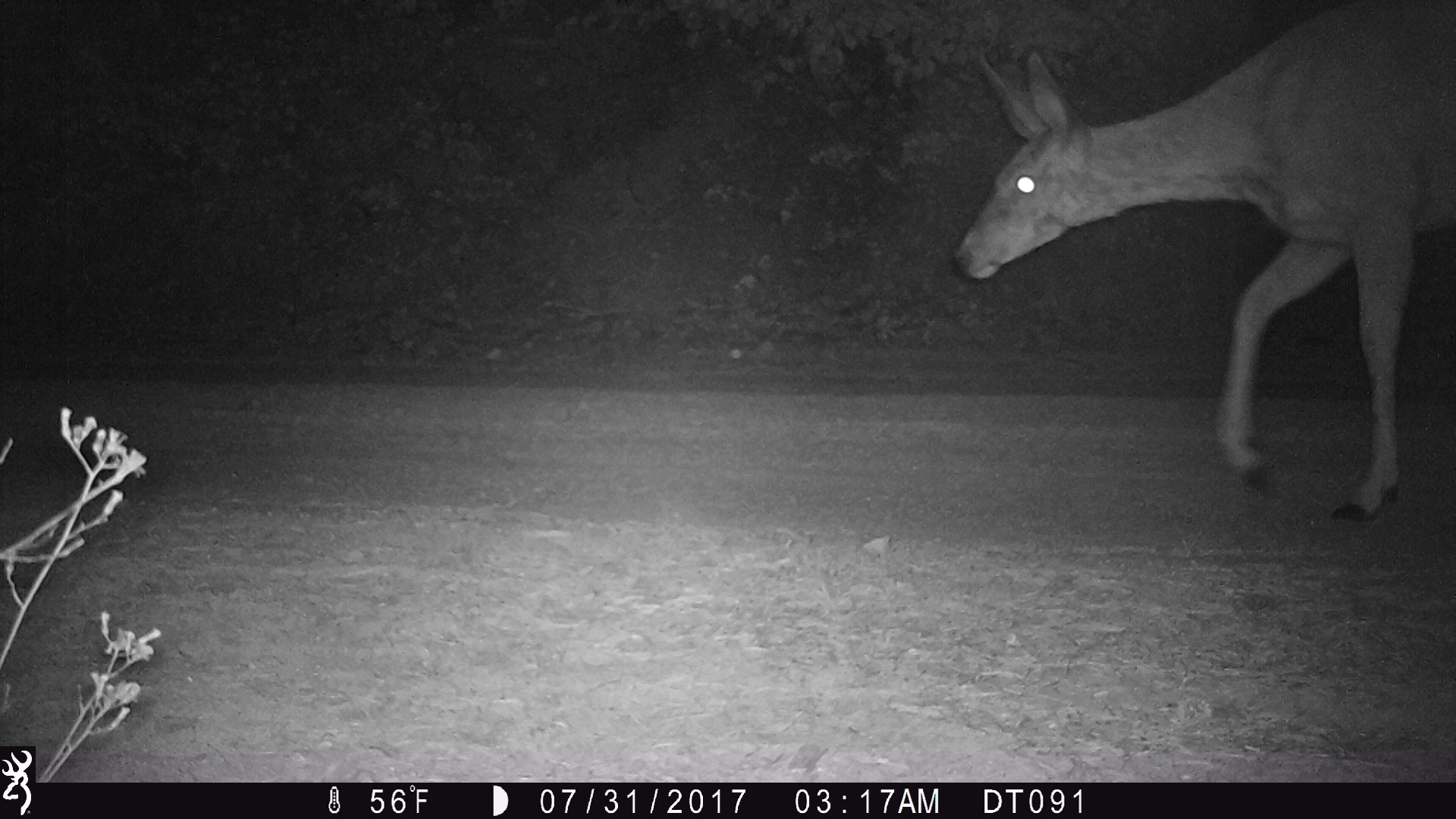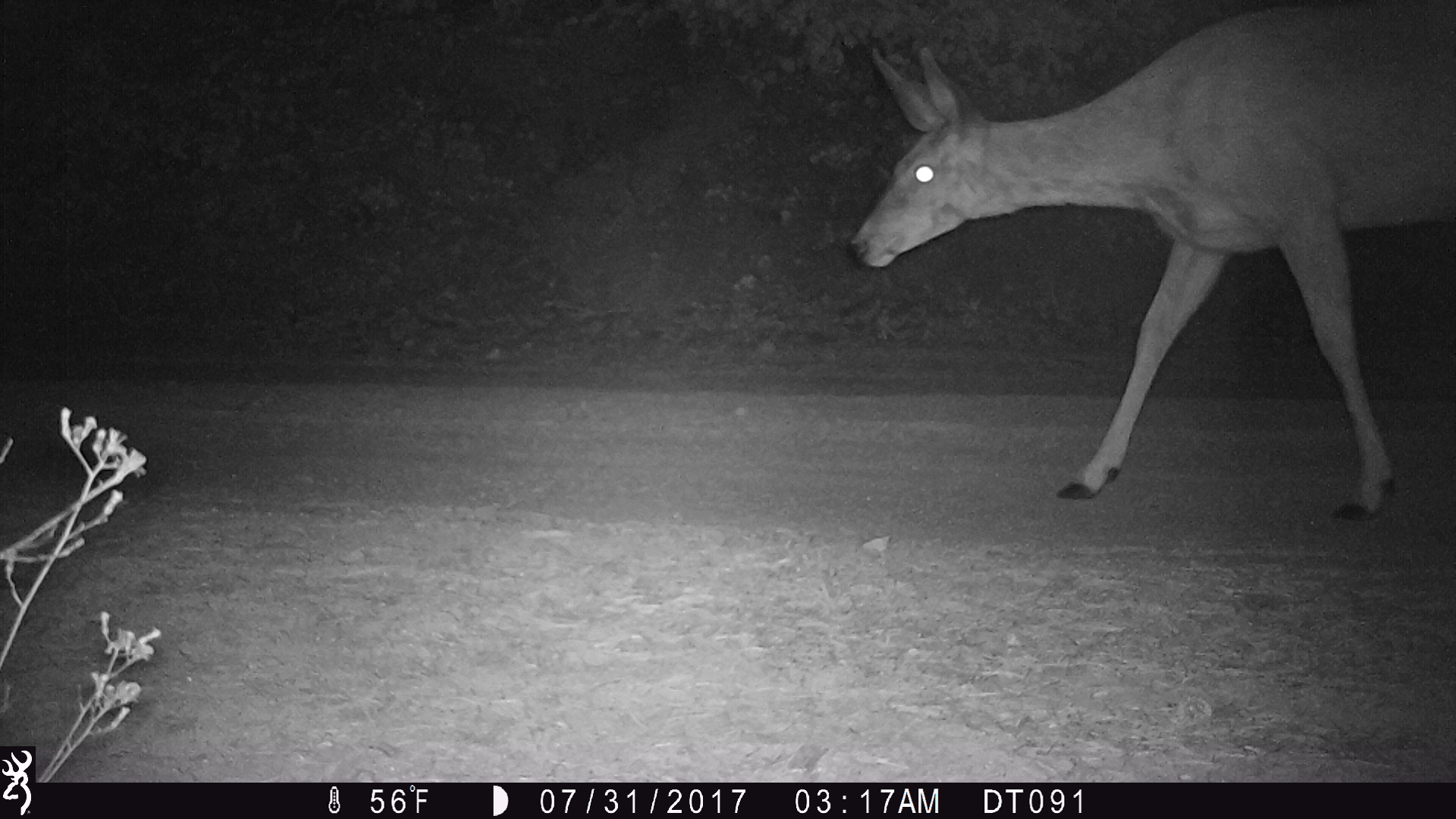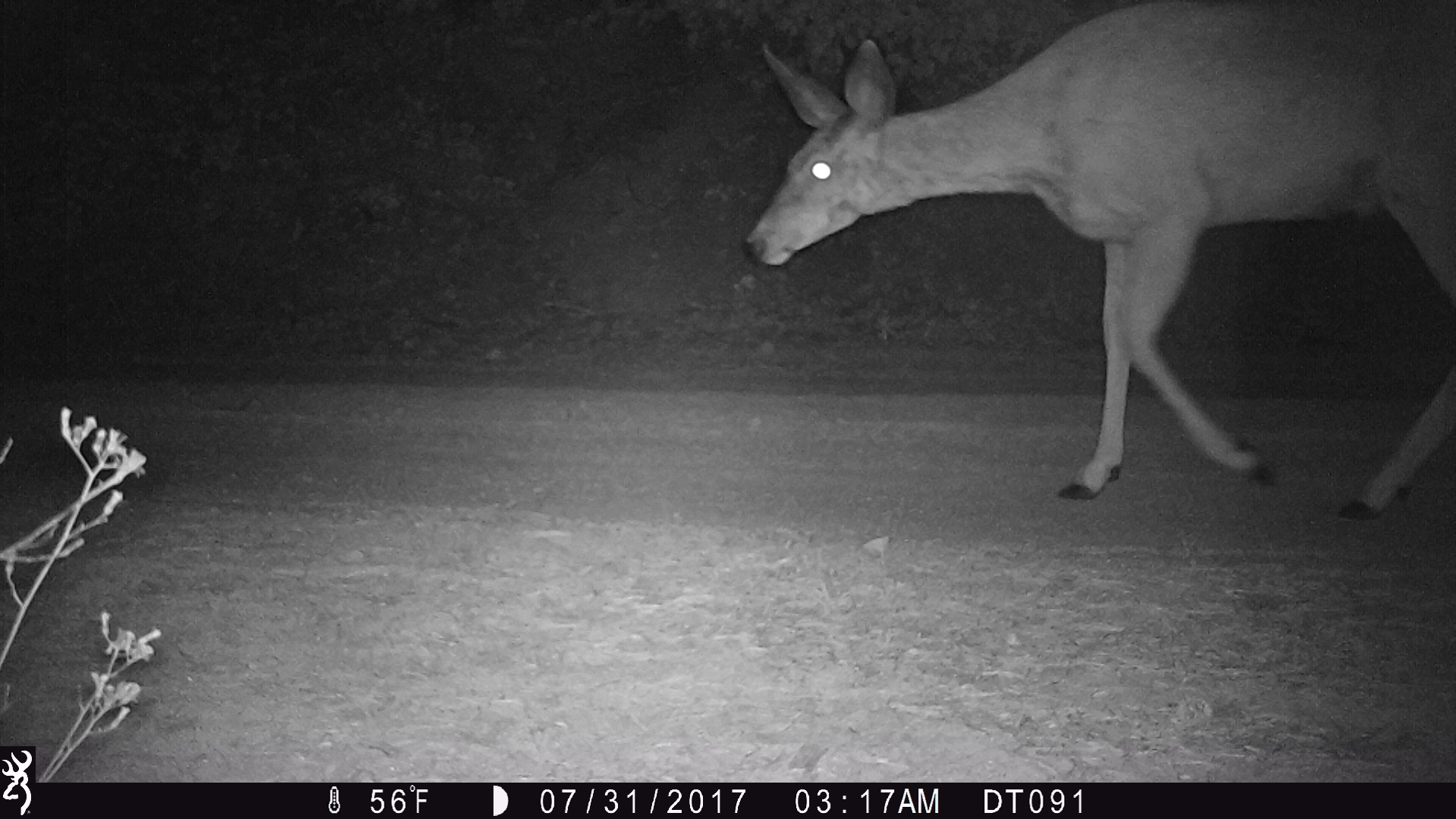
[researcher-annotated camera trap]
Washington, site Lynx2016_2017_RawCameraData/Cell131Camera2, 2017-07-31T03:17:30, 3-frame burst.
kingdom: Animalia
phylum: Chordata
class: Mammalia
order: Artiodactyla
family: Cervidae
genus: Odocoileus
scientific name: Odocoileus hemionus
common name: mule deer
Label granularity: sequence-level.